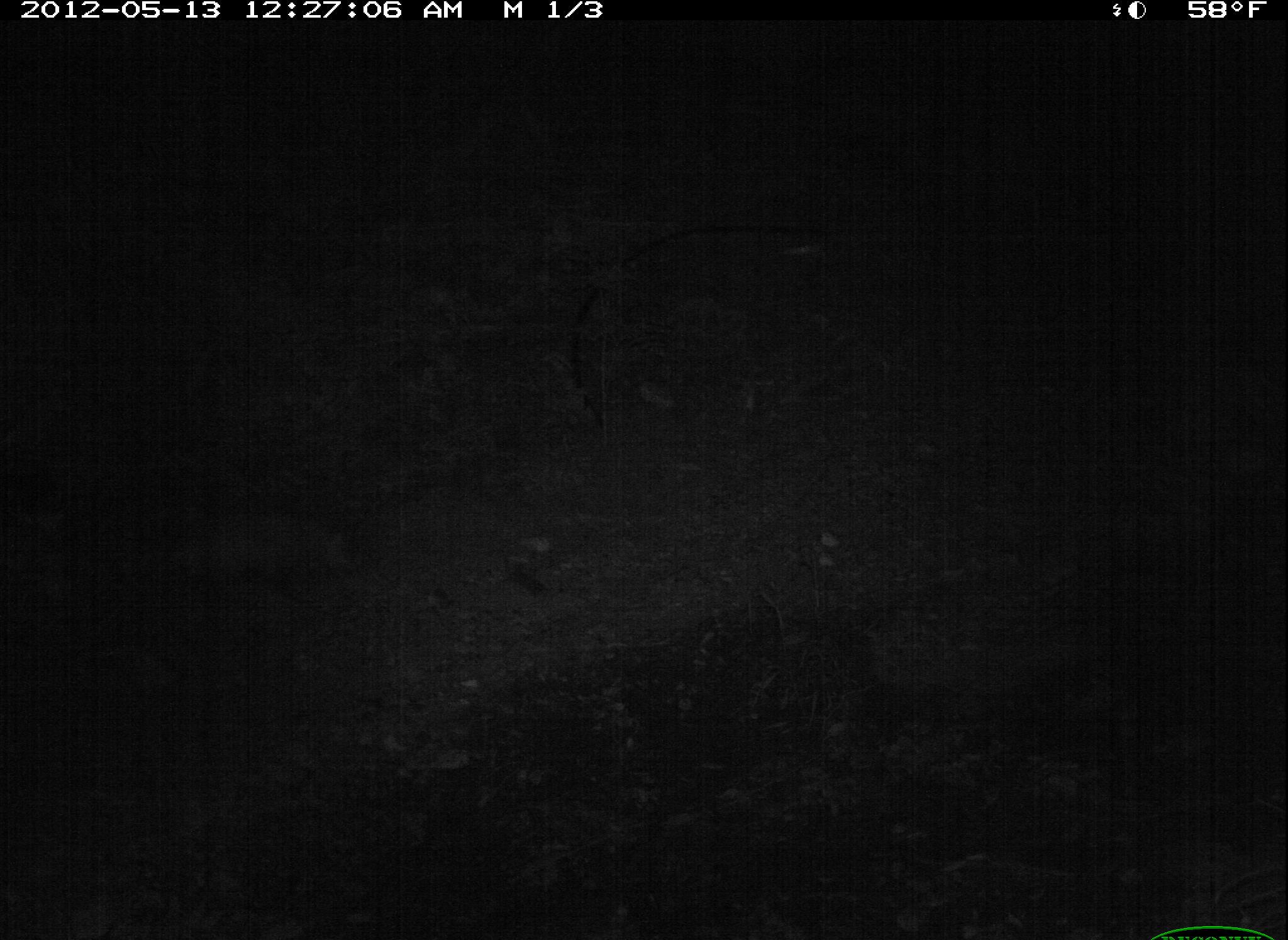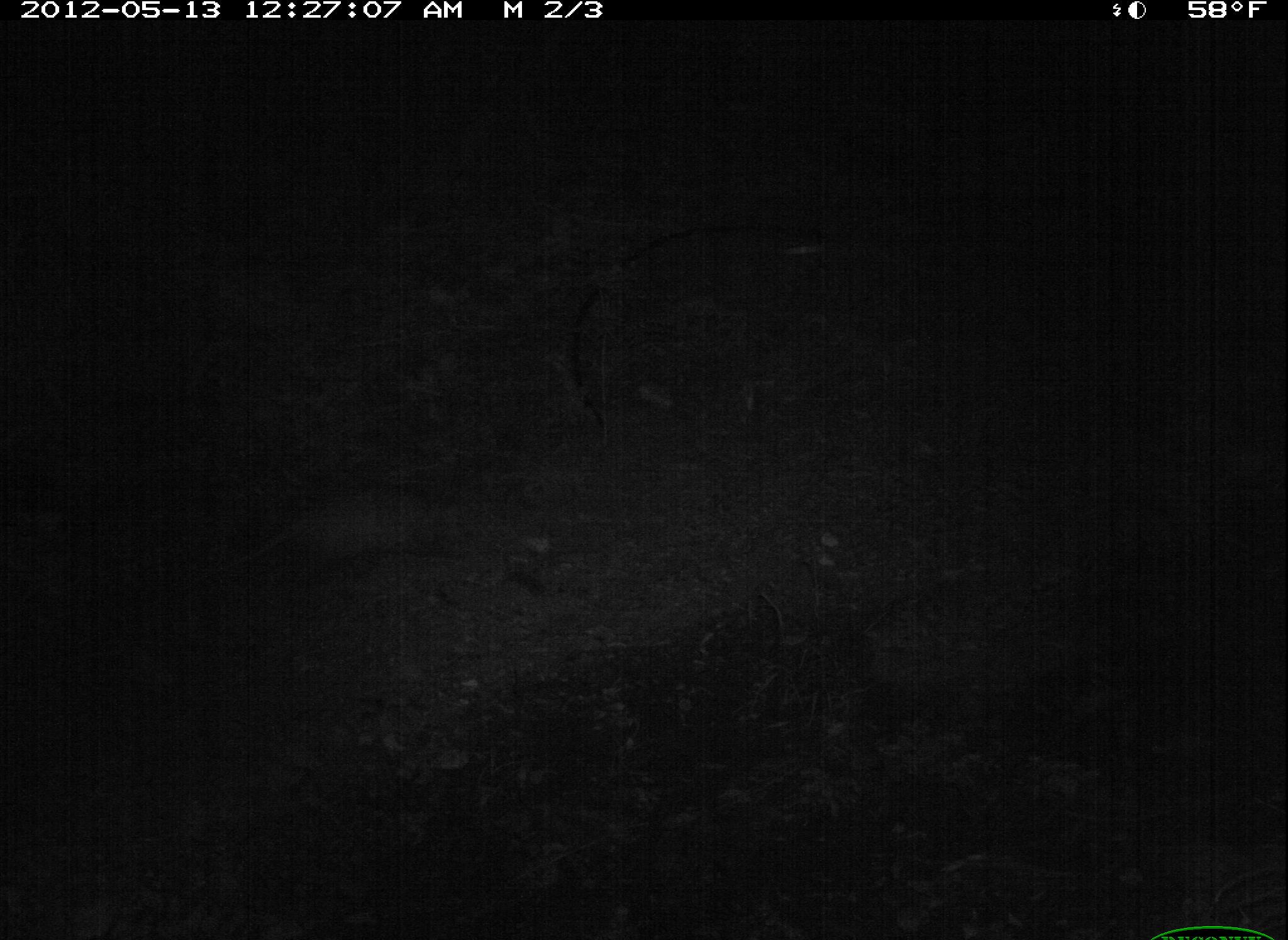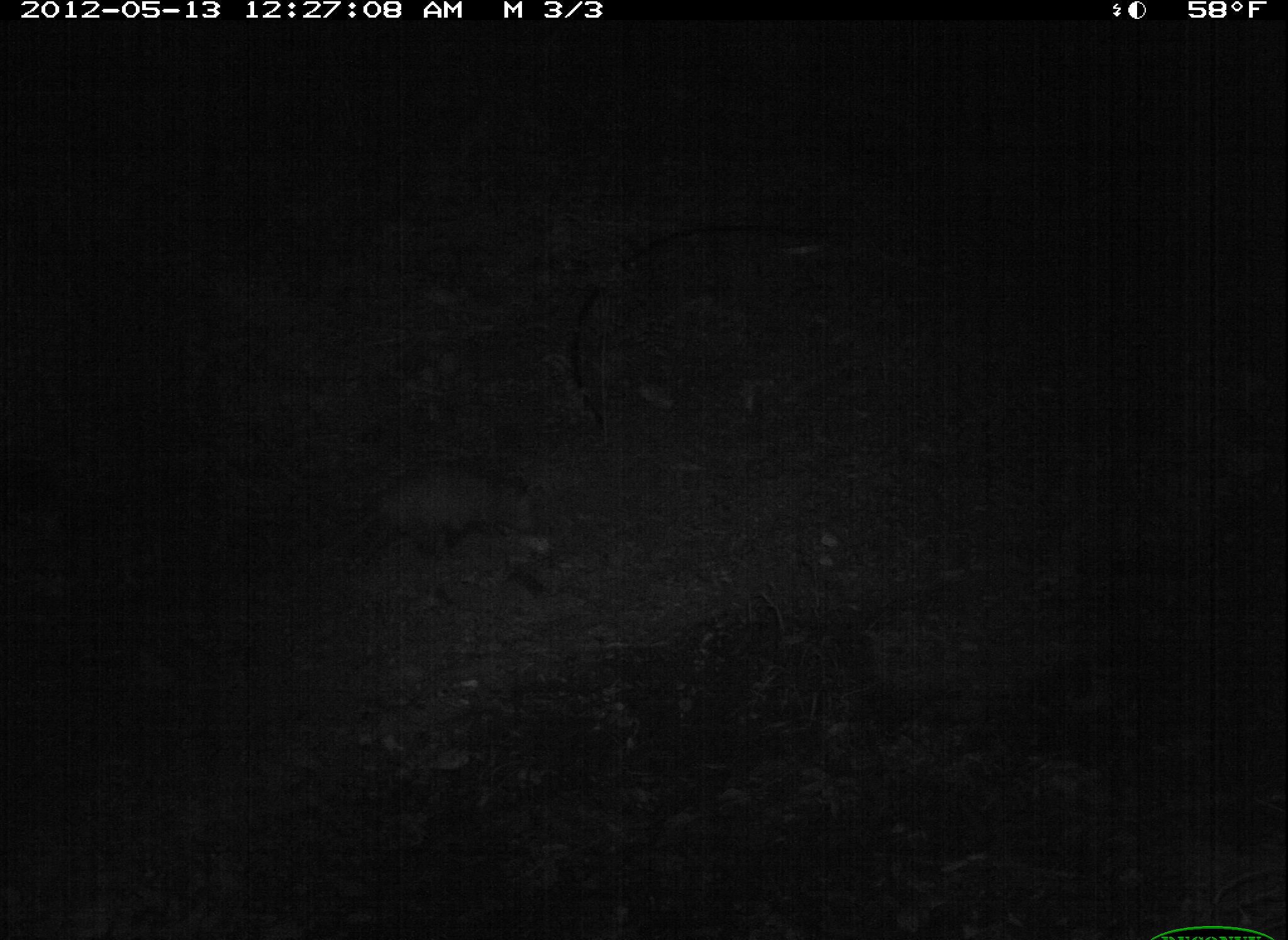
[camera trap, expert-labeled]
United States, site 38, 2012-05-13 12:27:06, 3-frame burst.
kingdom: Animalia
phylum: Chordata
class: Mammalia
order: Didelphimorphia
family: Didelphidae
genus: Didelphis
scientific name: Didelphis virginiana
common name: virginia opossum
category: opossum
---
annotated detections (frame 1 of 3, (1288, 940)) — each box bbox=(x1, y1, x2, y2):
opossum: bbox=(158, 494, 368, 609)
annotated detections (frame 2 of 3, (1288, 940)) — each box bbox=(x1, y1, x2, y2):
opossum: bbox=(182, 465, 475, 614)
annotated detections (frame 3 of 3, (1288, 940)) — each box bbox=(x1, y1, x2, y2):
opossum: bbox=(275, 448, 549, 577)